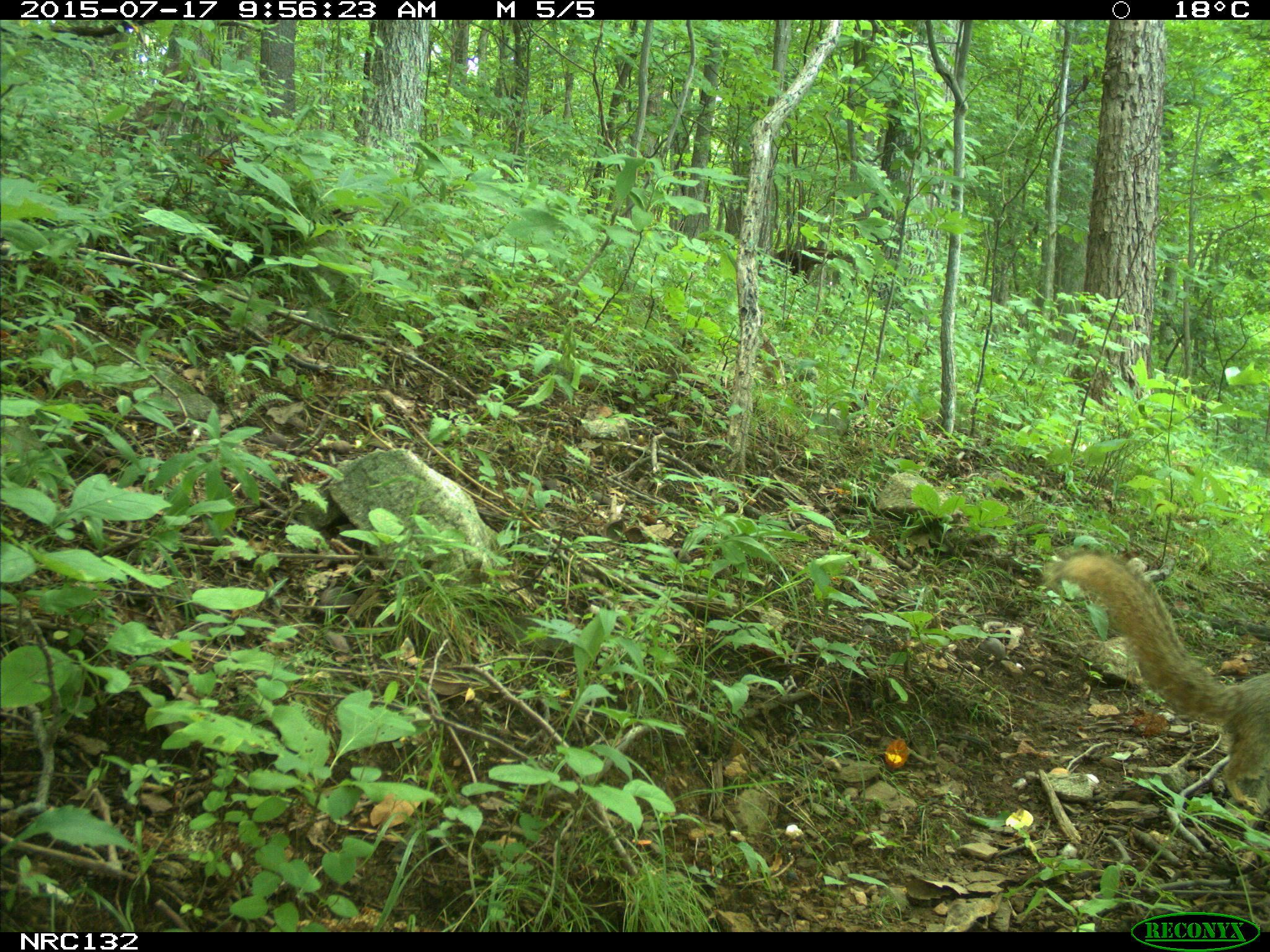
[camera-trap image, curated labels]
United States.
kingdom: Animalia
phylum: Chordata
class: Mammalia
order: Rodentia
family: Sciuridae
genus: Sciurus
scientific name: Sciurus niger cinereus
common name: eastern fox squirrel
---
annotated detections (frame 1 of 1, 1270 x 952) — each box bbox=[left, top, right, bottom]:
Eastern Fox Squirrel: bbox=[1052, 550, 1270, 820]